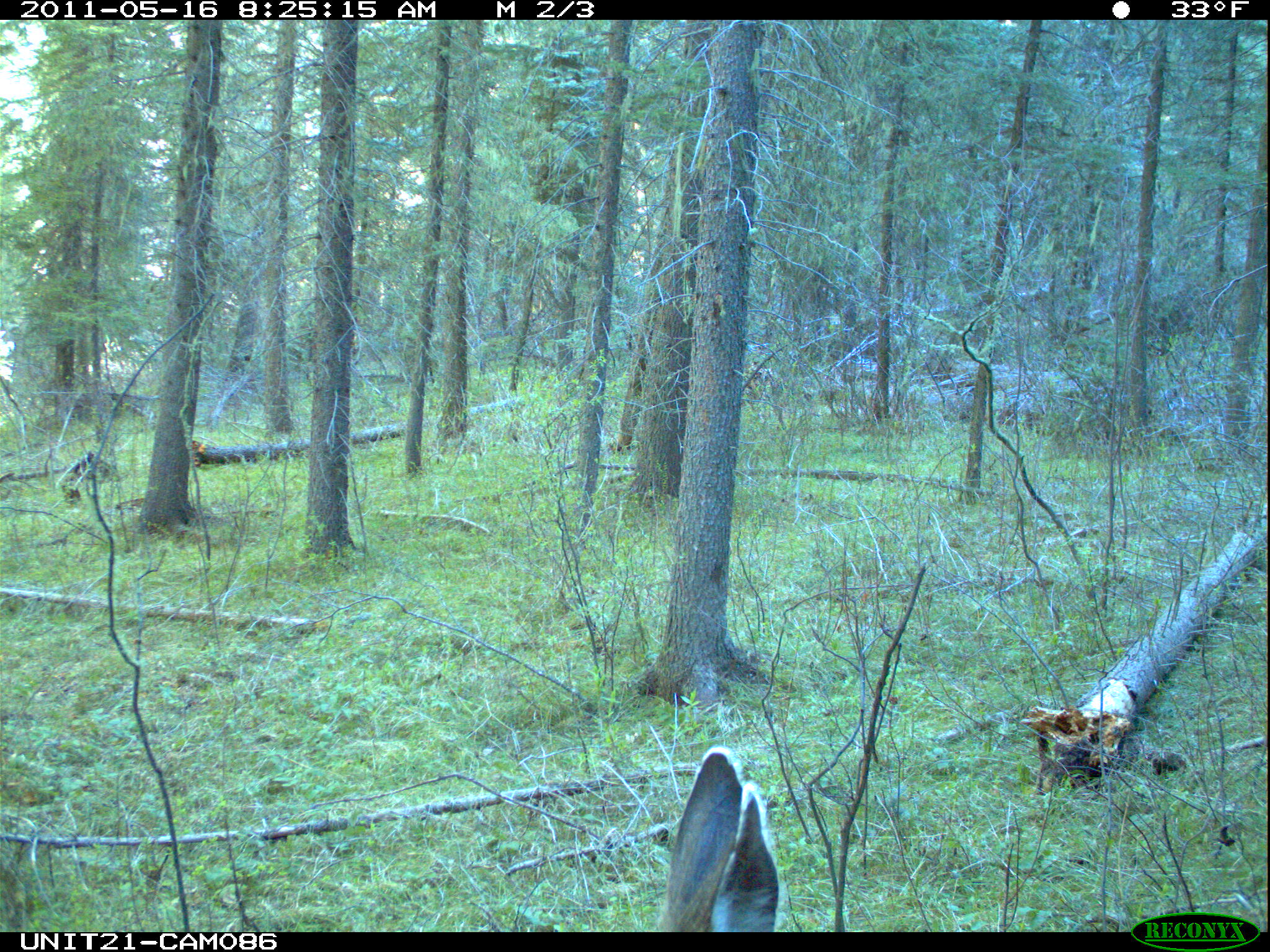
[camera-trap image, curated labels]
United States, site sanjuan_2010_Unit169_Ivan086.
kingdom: Animalia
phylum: Chordata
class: Mammalia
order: Artiodactyla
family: Cervidae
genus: Odocoileus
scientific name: Odocoileus hemionus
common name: mule deer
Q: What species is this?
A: Odocoileus hemionus (mule deer).